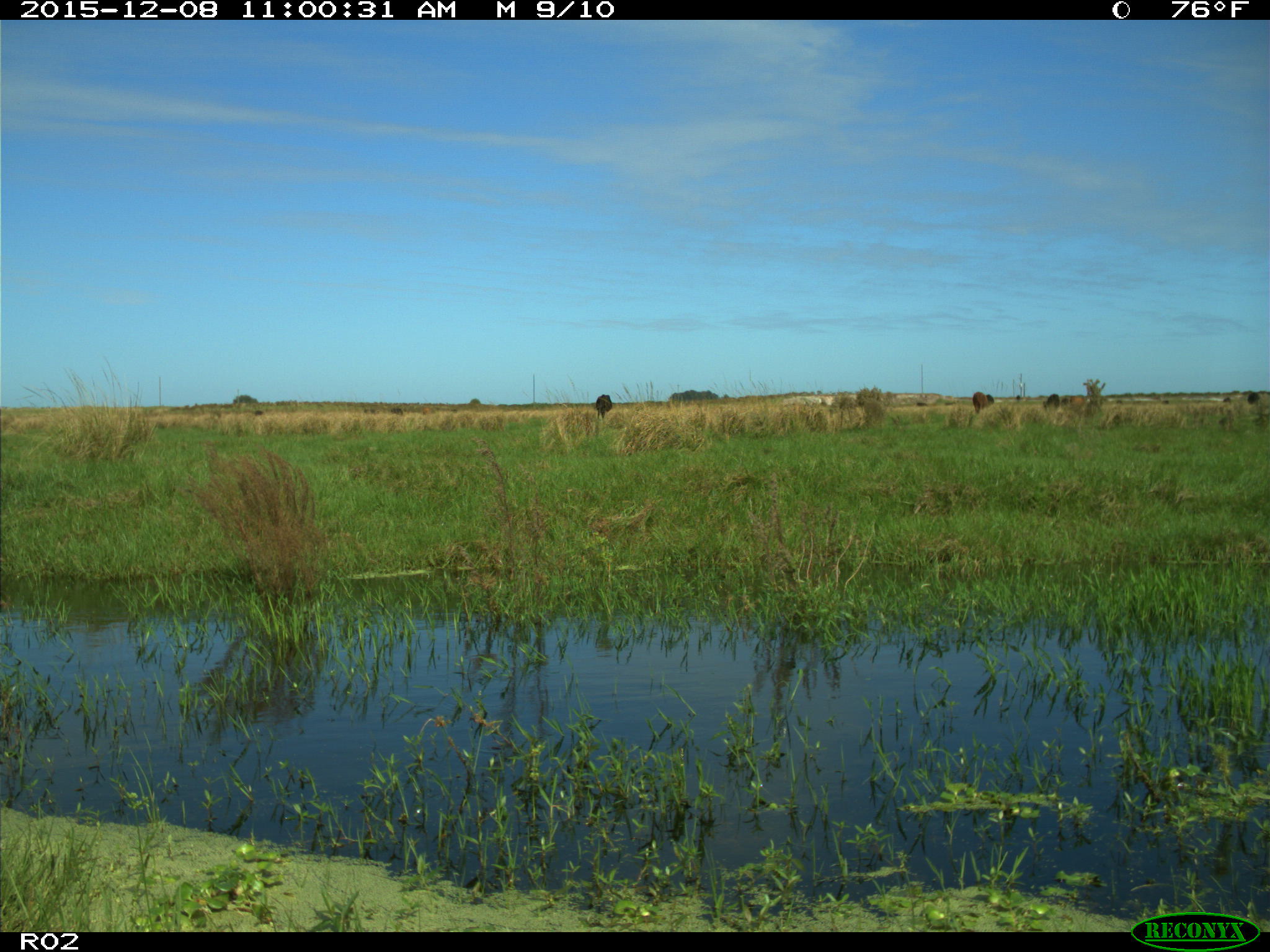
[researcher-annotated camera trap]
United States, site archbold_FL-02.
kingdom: Animalia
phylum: Chordata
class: Mammalia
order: Artiodactyla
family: Bovidae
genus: Bos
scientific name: Bos taurus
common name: domestic cow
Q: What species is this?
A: Bos taurus (domestic cow).